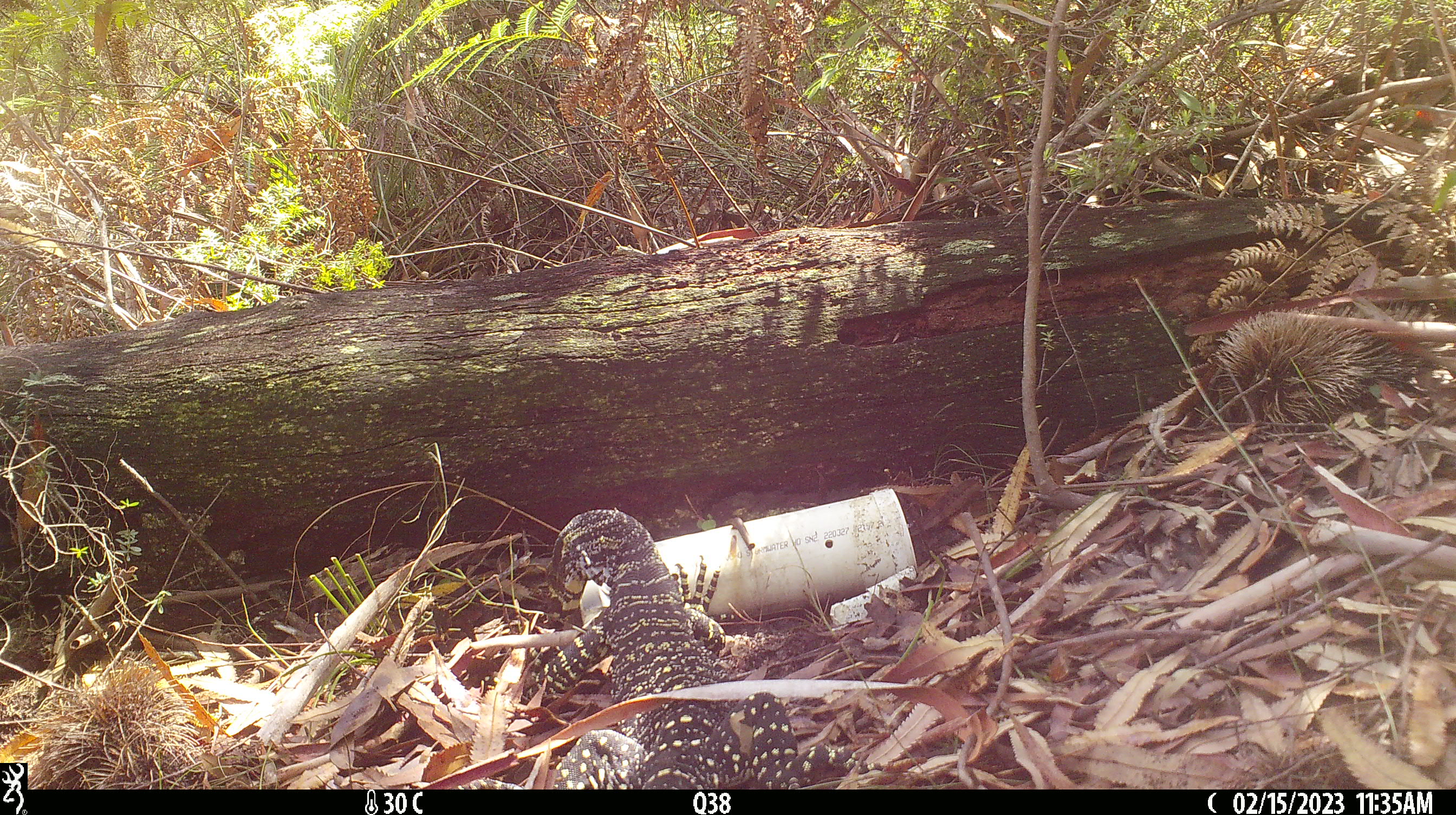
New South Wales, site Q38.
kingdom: Animalia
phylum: Chordata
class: Reptilia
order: Squamata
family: Varanidae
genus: Varanus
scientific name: Varanus varius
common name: lace monitor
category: goanna